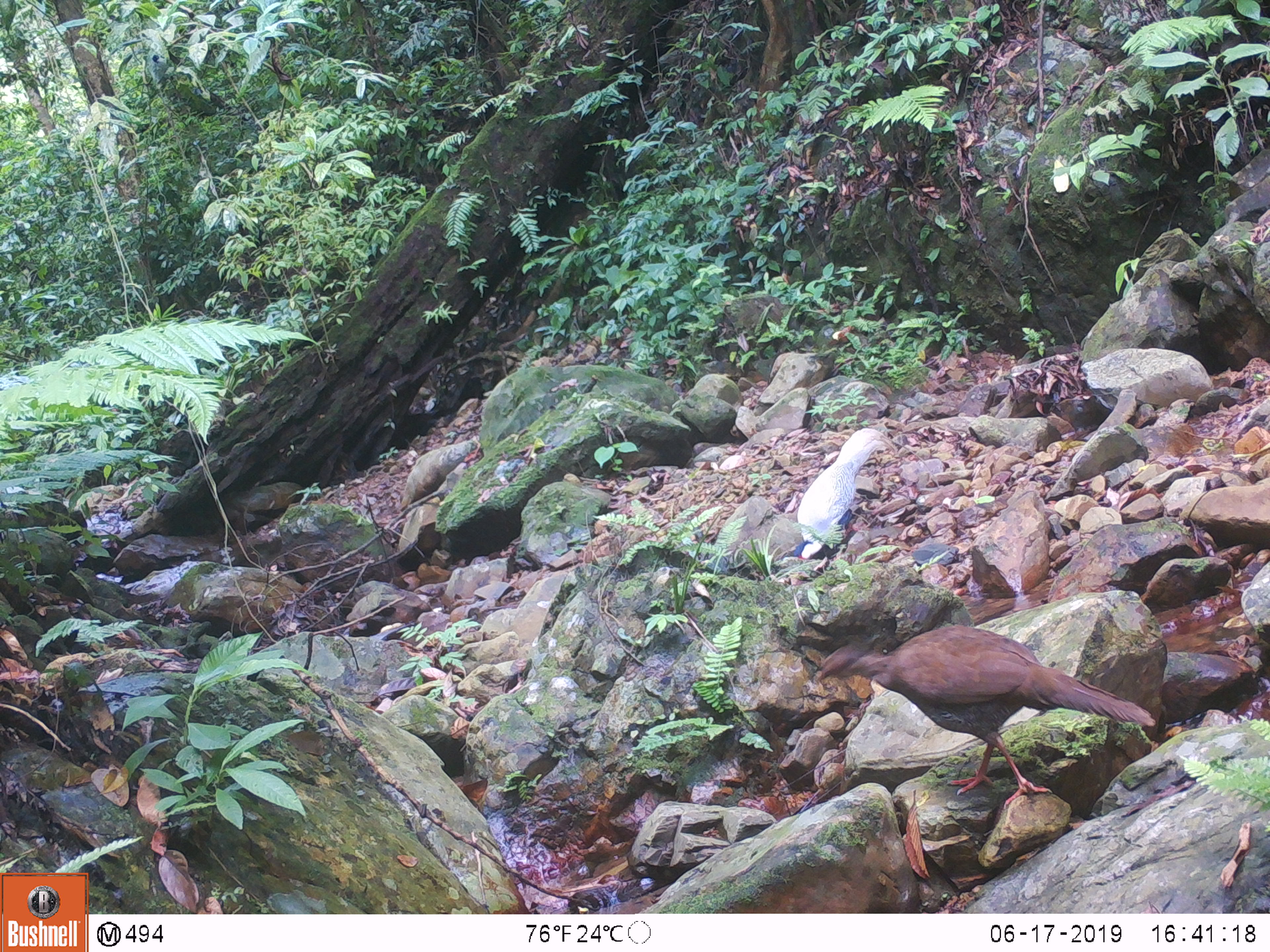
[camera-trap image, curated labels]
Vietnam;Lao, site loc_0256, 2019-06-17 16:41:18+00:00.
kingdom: Animalia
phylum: Chordata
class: Aves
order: Galliformes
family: Phasianidae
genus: Lophura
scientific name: Lophura nycthemera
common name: silver pheasant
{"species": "silver pheasant (Lophura nycthemera)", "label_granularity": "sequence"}